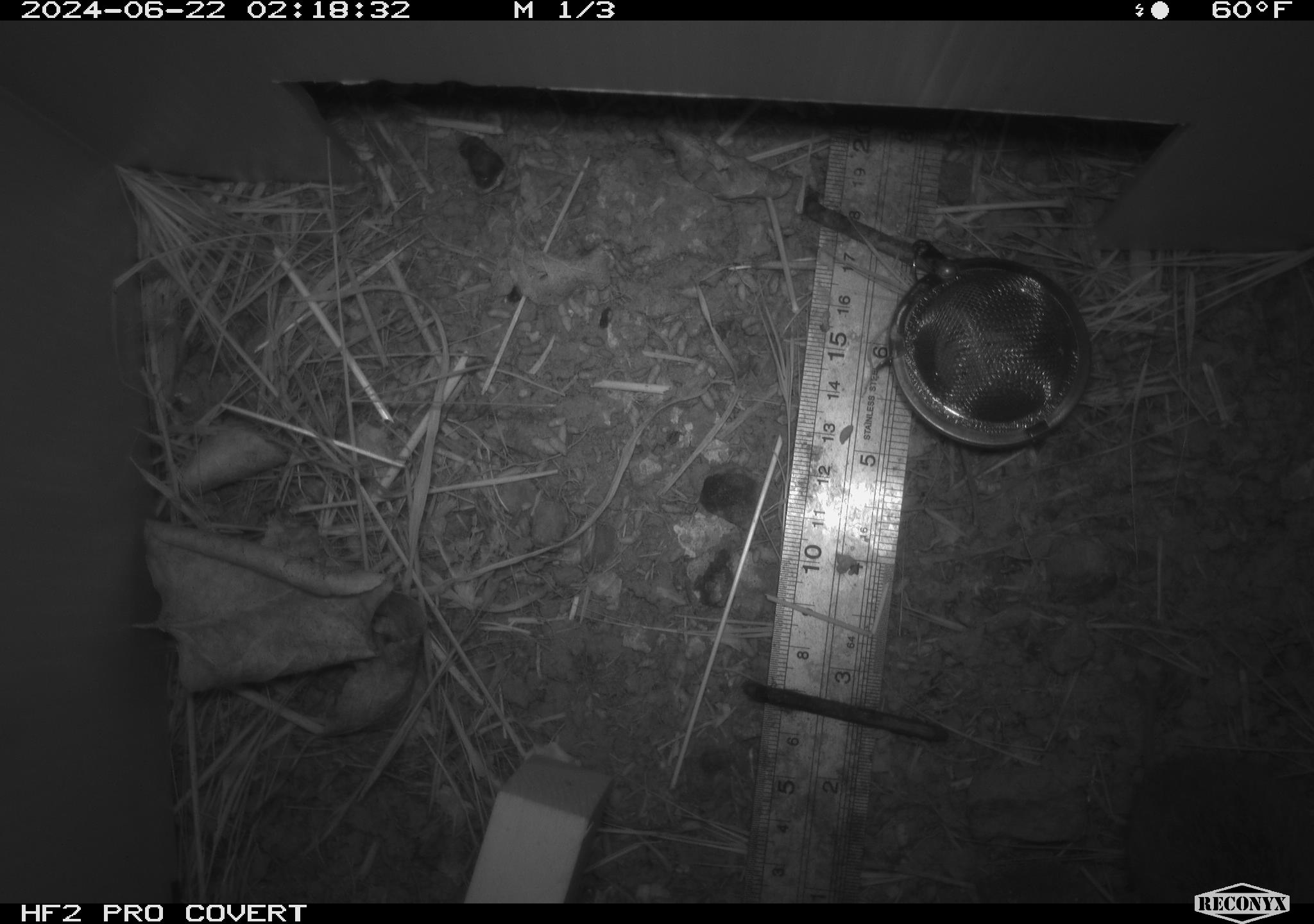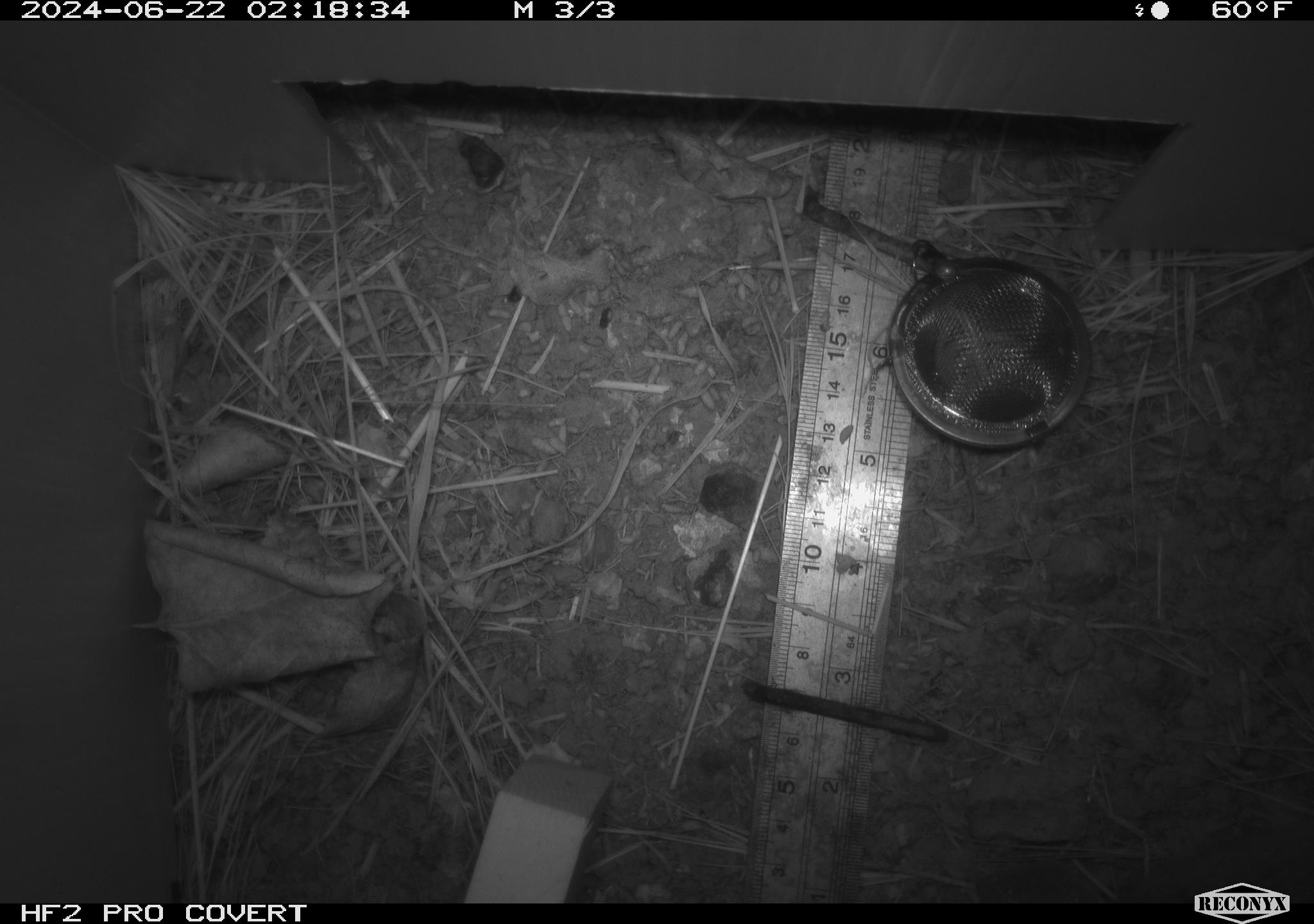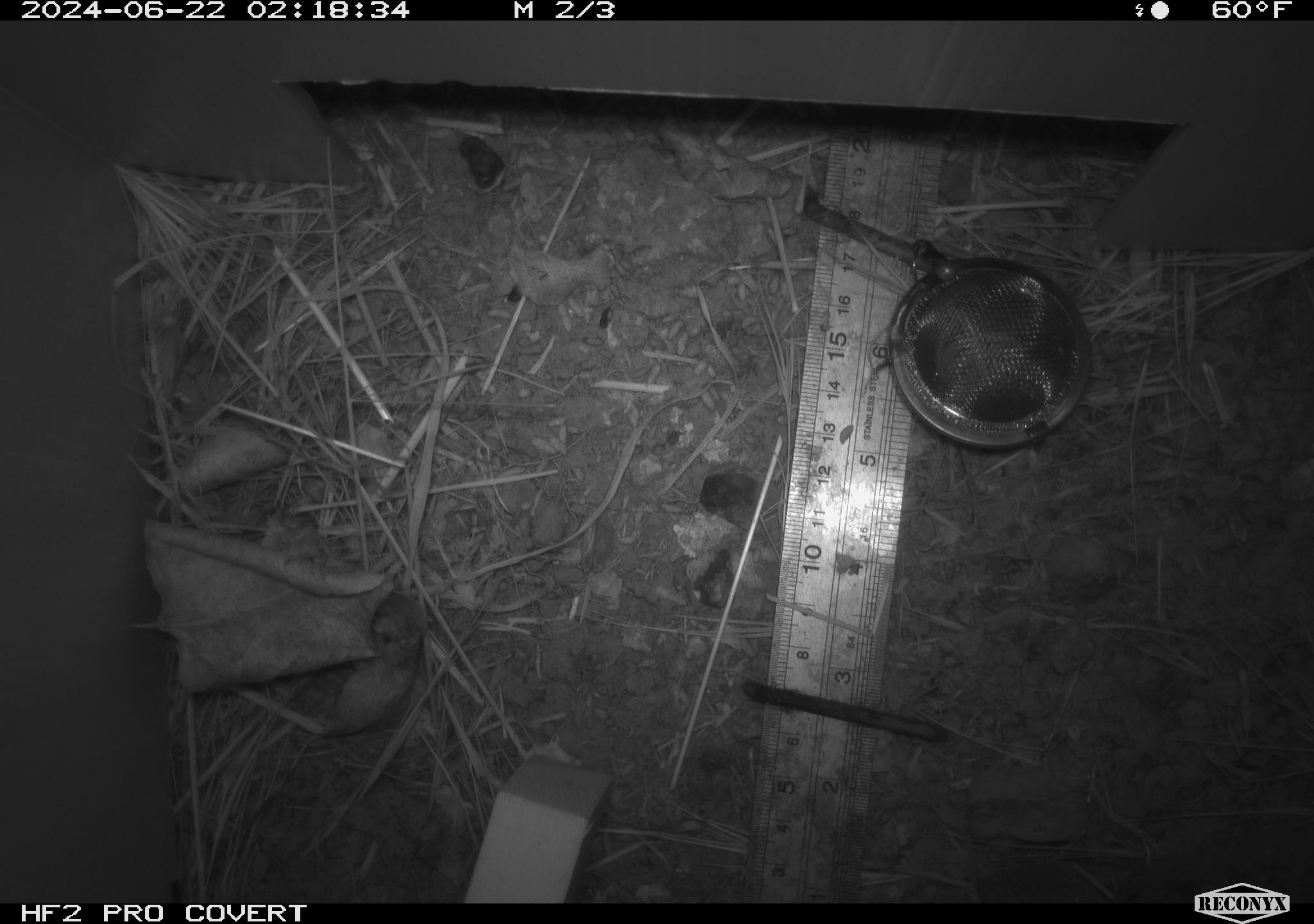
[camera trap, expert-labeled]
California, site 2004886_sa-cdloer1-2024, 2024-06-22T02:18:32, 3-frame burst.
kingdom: Animalia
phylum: Chordata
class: Mammalia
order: Rodentia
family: Cricetidae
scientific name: Arvicolinae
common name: voles, lemmings, and muskrats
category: arvicolinae subfamily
Arvicolinae subfamily (voles, lemmings, and muskrats) (Arvicolinae).